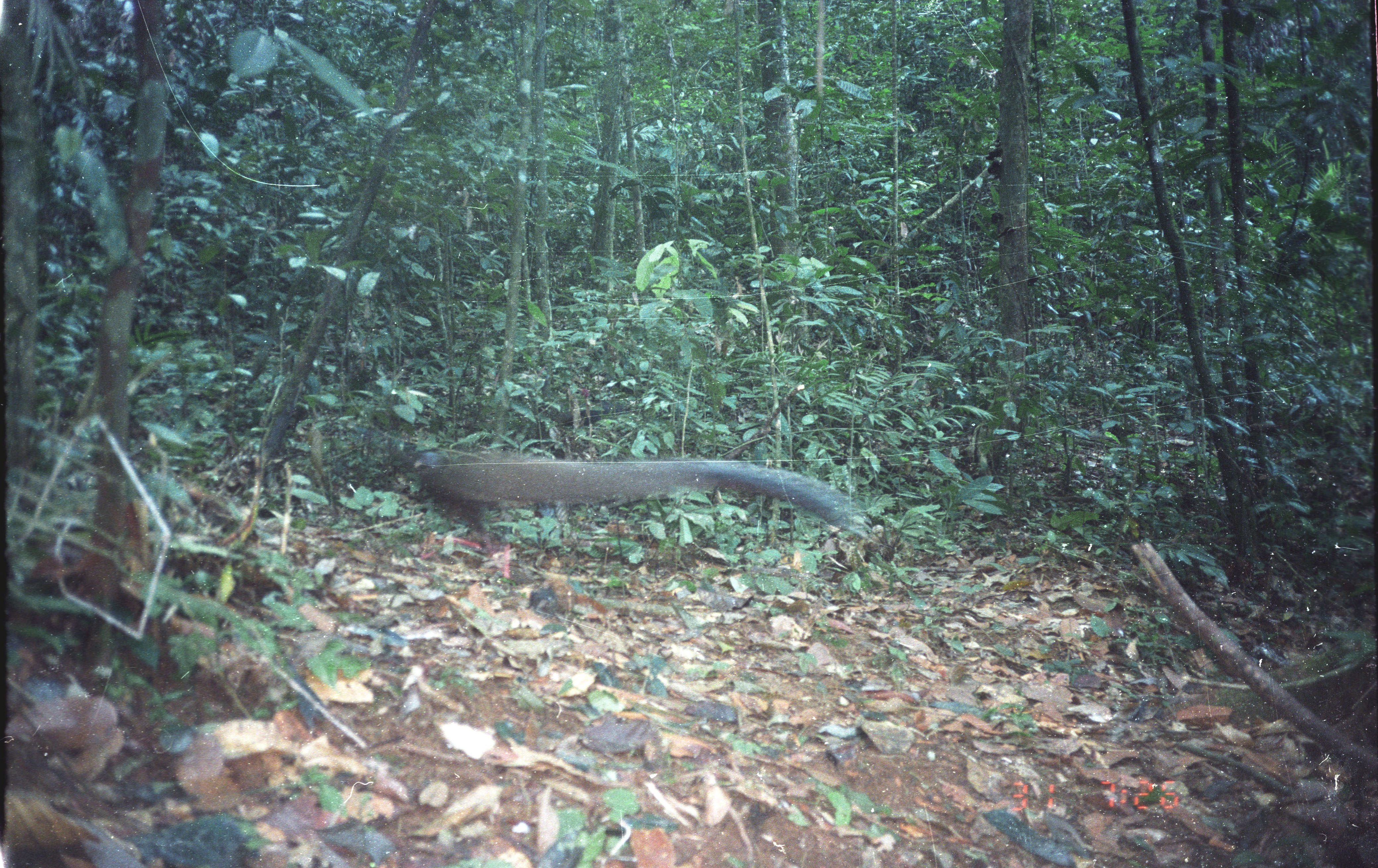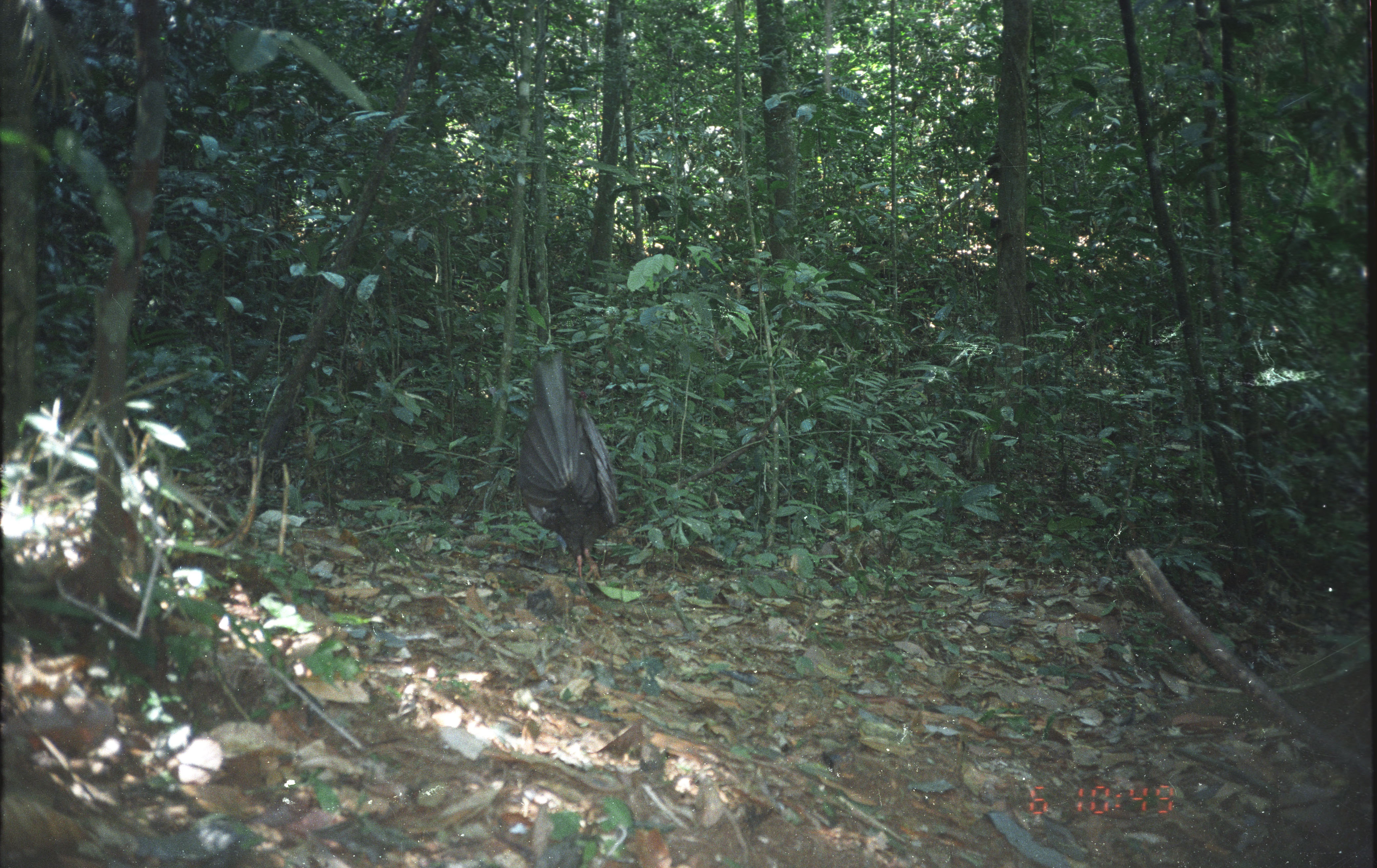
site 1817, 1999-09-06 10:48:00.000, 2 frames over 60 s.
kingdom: Animalia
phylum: Chordata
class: Aves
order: Galliformes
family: Phasianidae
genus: Argusianus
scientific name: Argusianus argus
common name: great argus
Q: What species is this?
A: Argusianus argus (great argus).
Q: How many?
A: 1.